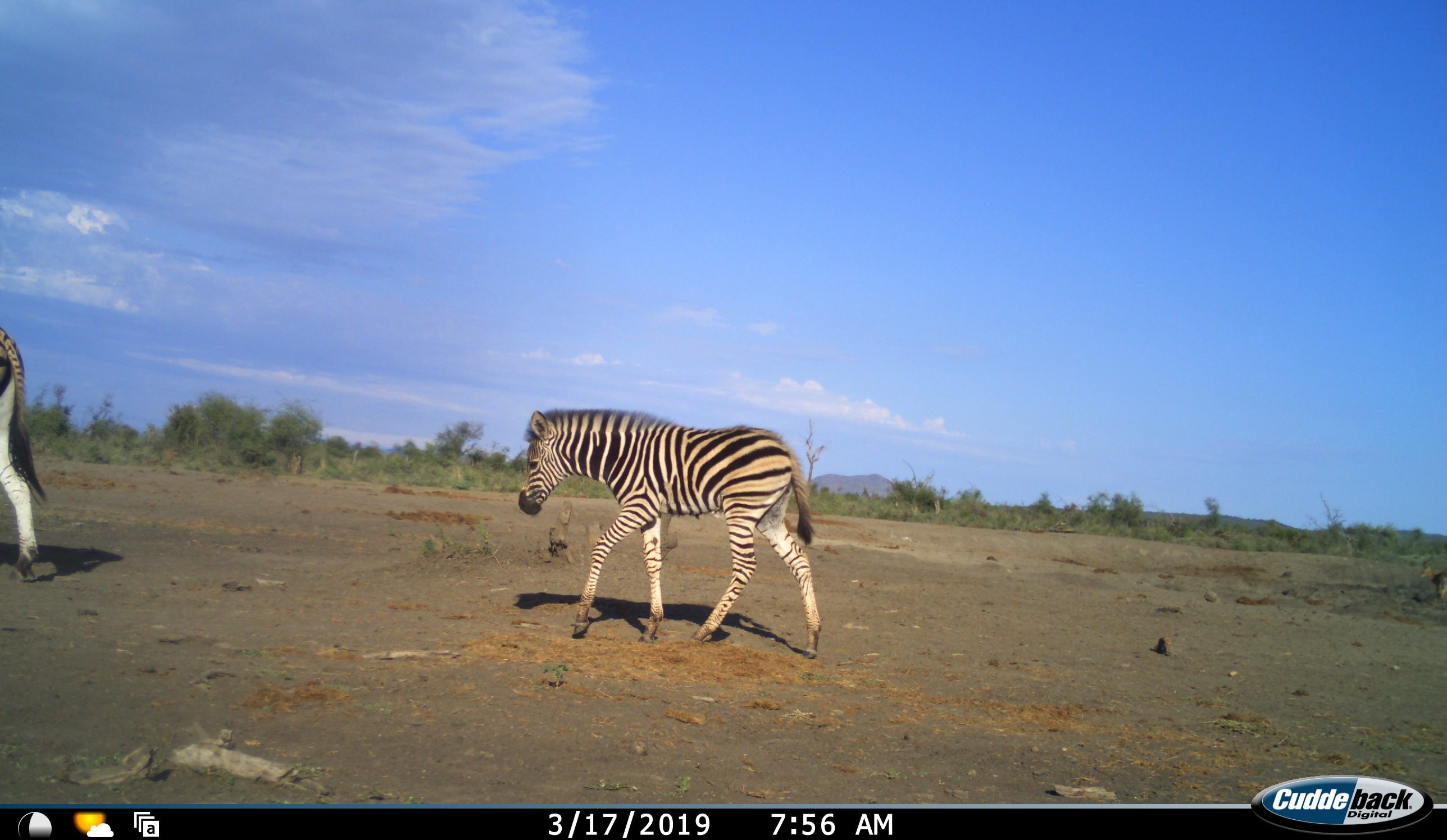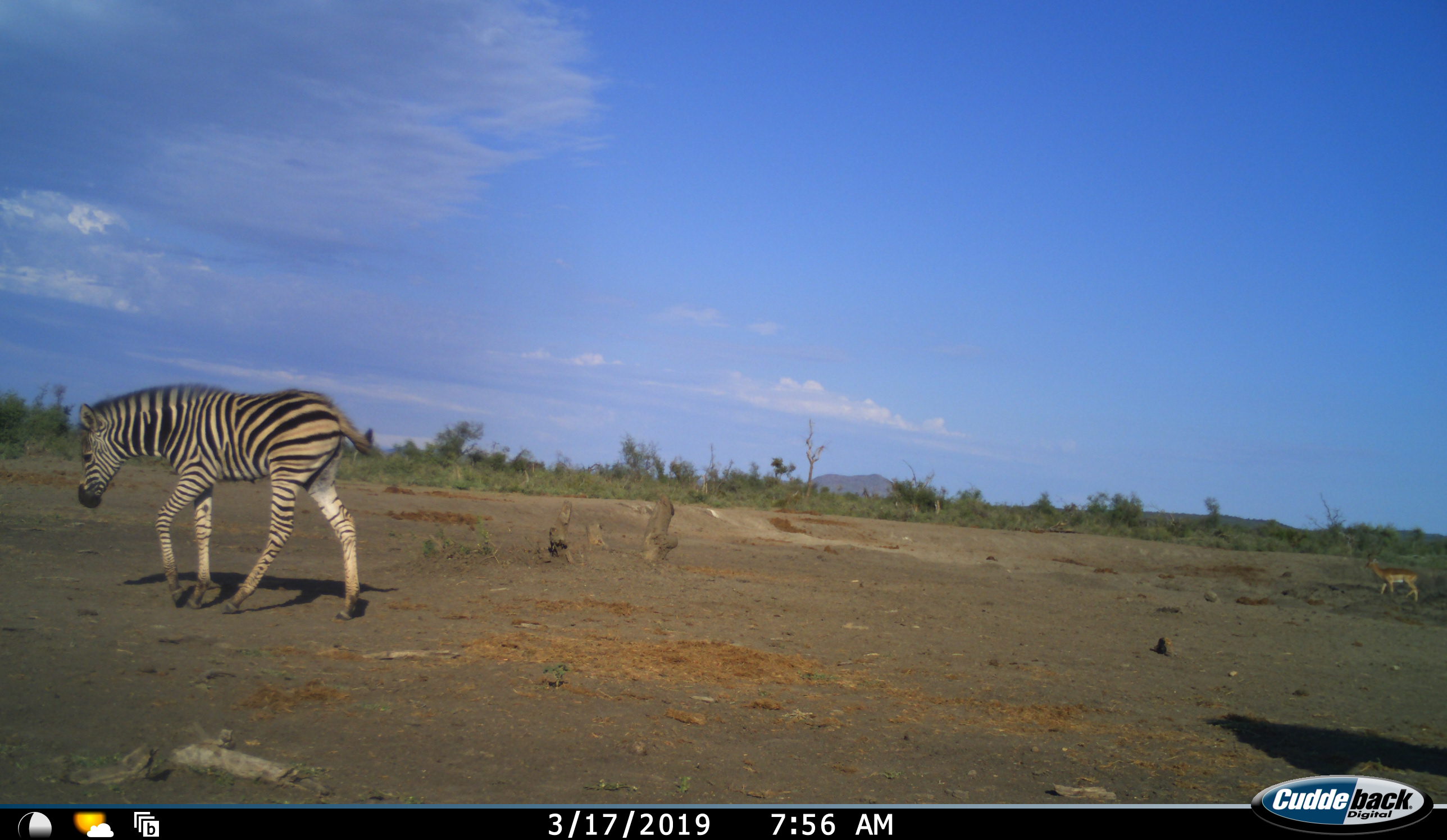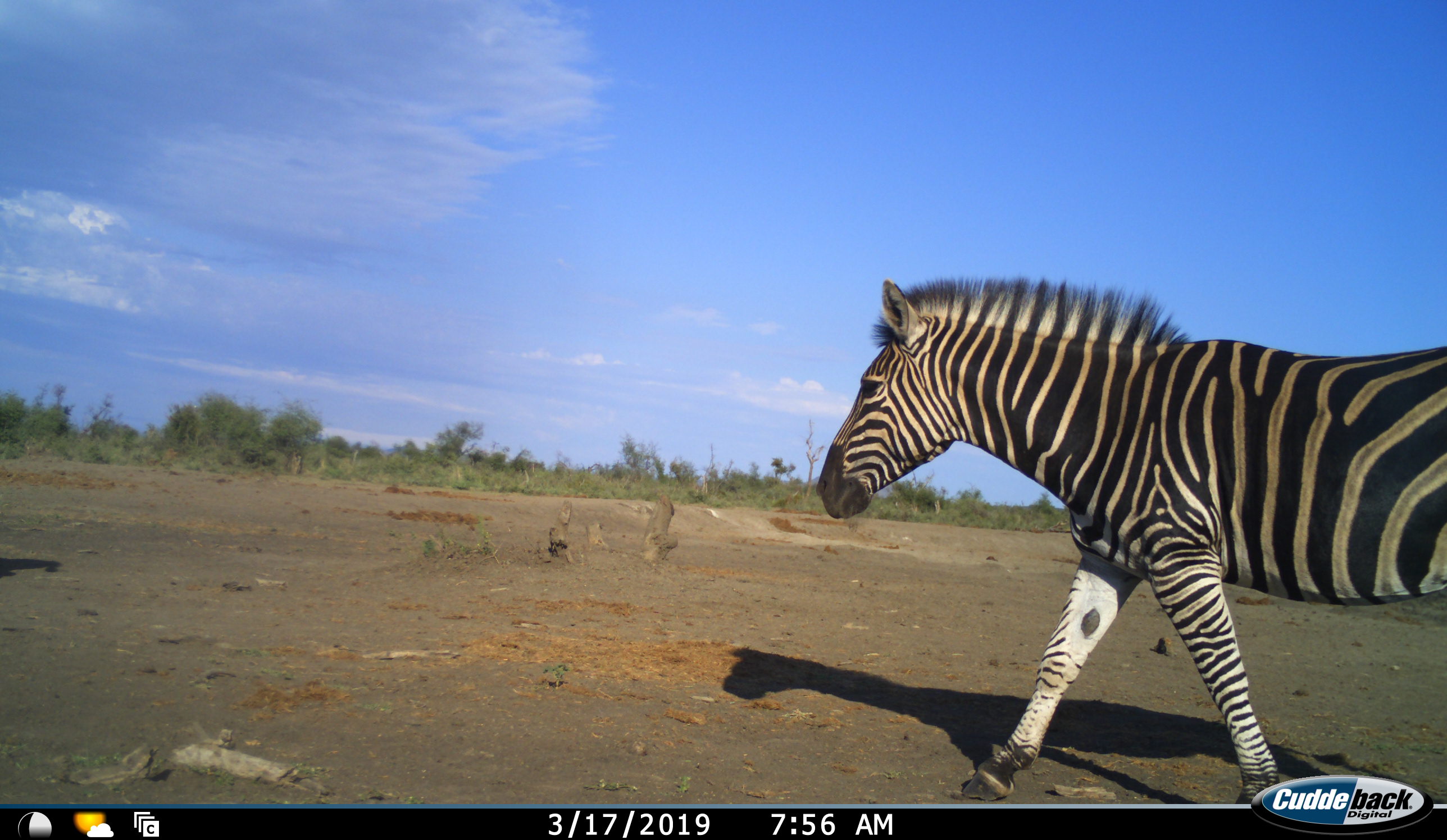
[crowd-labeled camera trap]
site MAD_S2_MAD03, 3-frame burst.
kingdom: Animalia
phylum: Chordata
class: Mammalia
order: Perissodactyla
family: Equidae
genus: Equus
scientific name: Equus quagga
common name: plains zebra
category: zebraplains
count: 2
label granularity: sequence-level